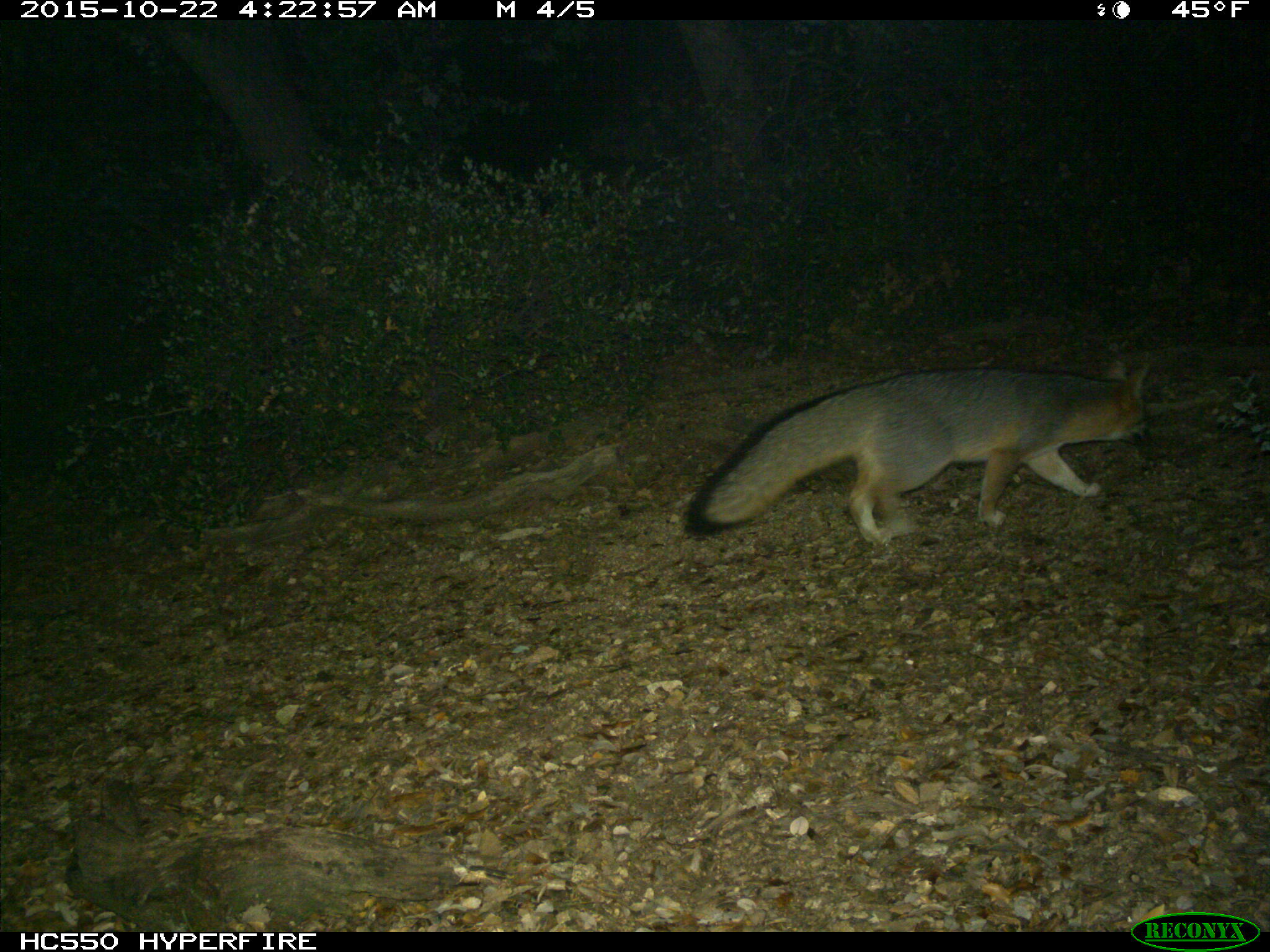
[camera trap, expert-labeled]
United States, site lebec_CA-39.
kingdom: Animalia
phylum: Chordata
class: Mammalia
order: Carnivora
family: Canidae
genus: Urocyon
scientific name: Urocyon cinereoargenteus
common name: gray fox